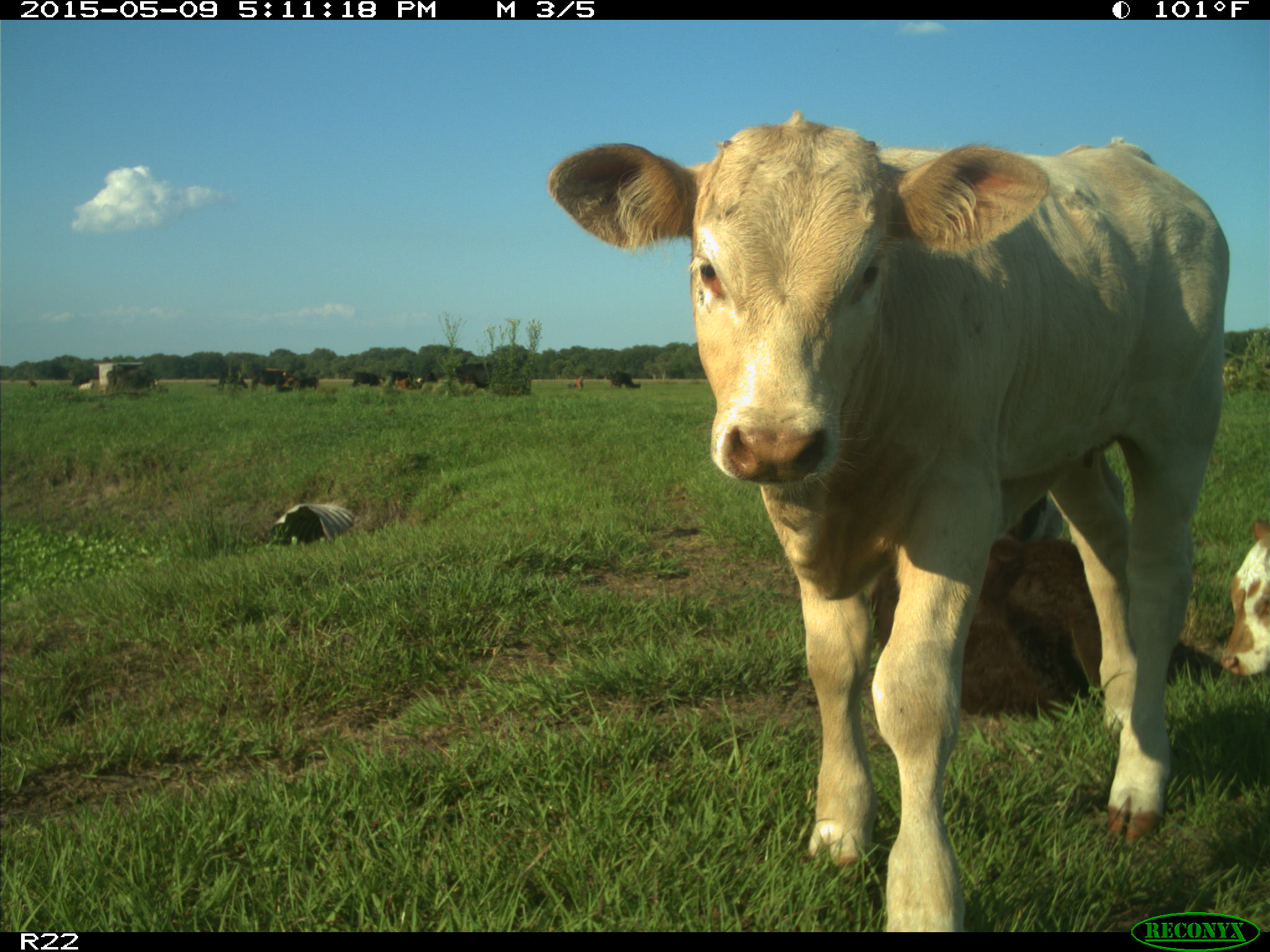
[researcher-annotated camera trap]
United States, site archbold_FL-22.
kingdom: Animalia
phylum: Chordata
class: Mammalia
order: Artiodactyla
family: Bovidae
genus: Bos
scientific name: Bos taurus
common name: domestic cow